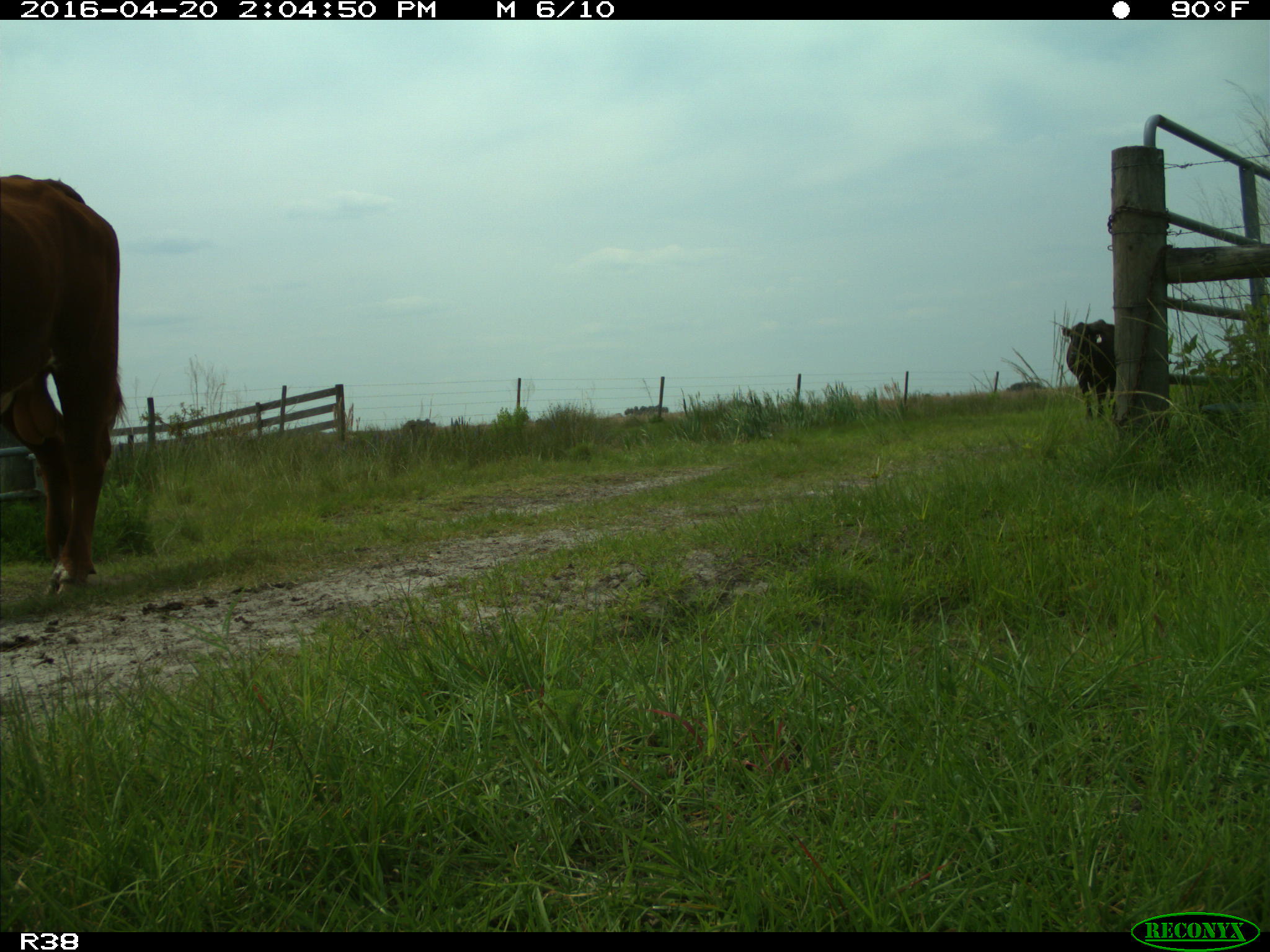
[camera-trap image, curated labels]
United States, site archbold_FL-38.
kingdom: Animalia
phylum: Chordata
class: Mammalia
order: Artiodactyla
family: Bovidae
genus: Bos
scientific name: Bos taurus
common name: domestic cow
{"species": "Bos taurus (domestic cow)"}